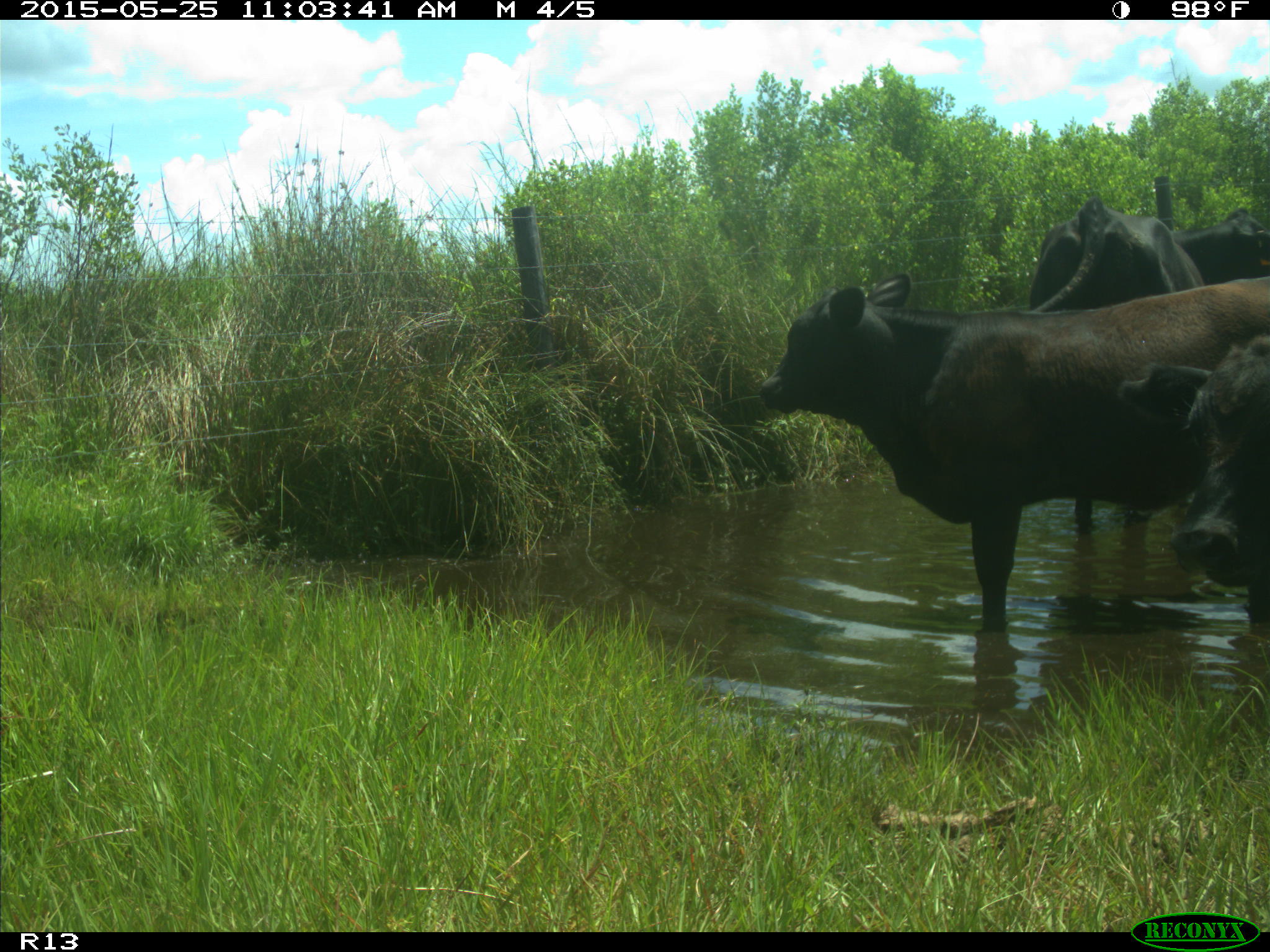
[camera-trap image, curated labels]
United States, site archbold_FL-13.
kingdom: Animalia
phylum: Chordata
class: Mammalia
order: Artiodactyla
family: Bovidae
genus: Bos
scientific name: Bos taurus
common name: domestic cow